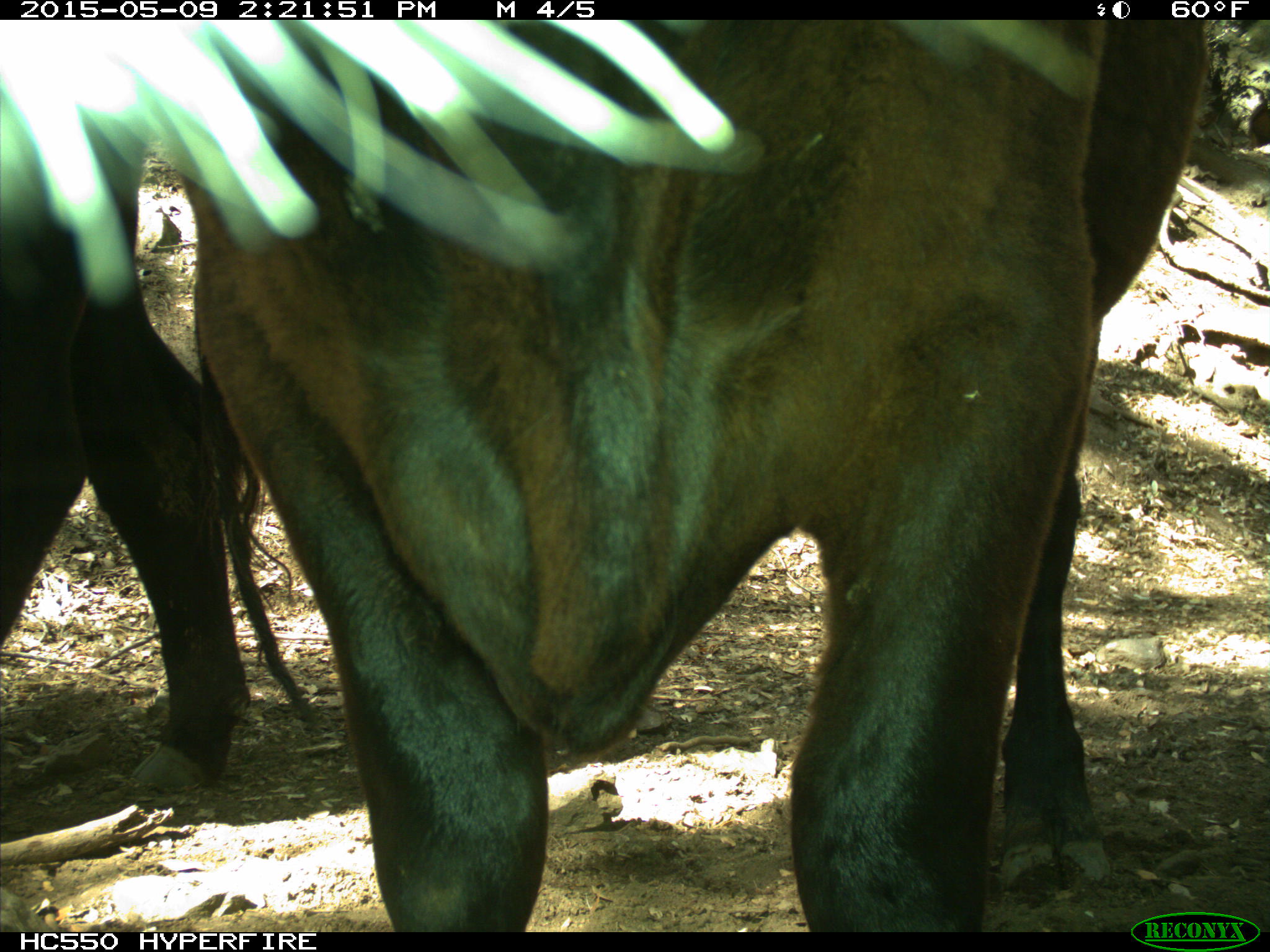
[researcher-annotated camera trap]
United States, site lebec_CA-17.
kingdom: Animalia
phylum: Chordata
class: Mammalia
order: Artiodactyla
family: Bovidae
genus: Bos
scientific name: Bos taurus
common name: domestic cow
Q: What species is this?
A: Bos taurus (domestic cow).